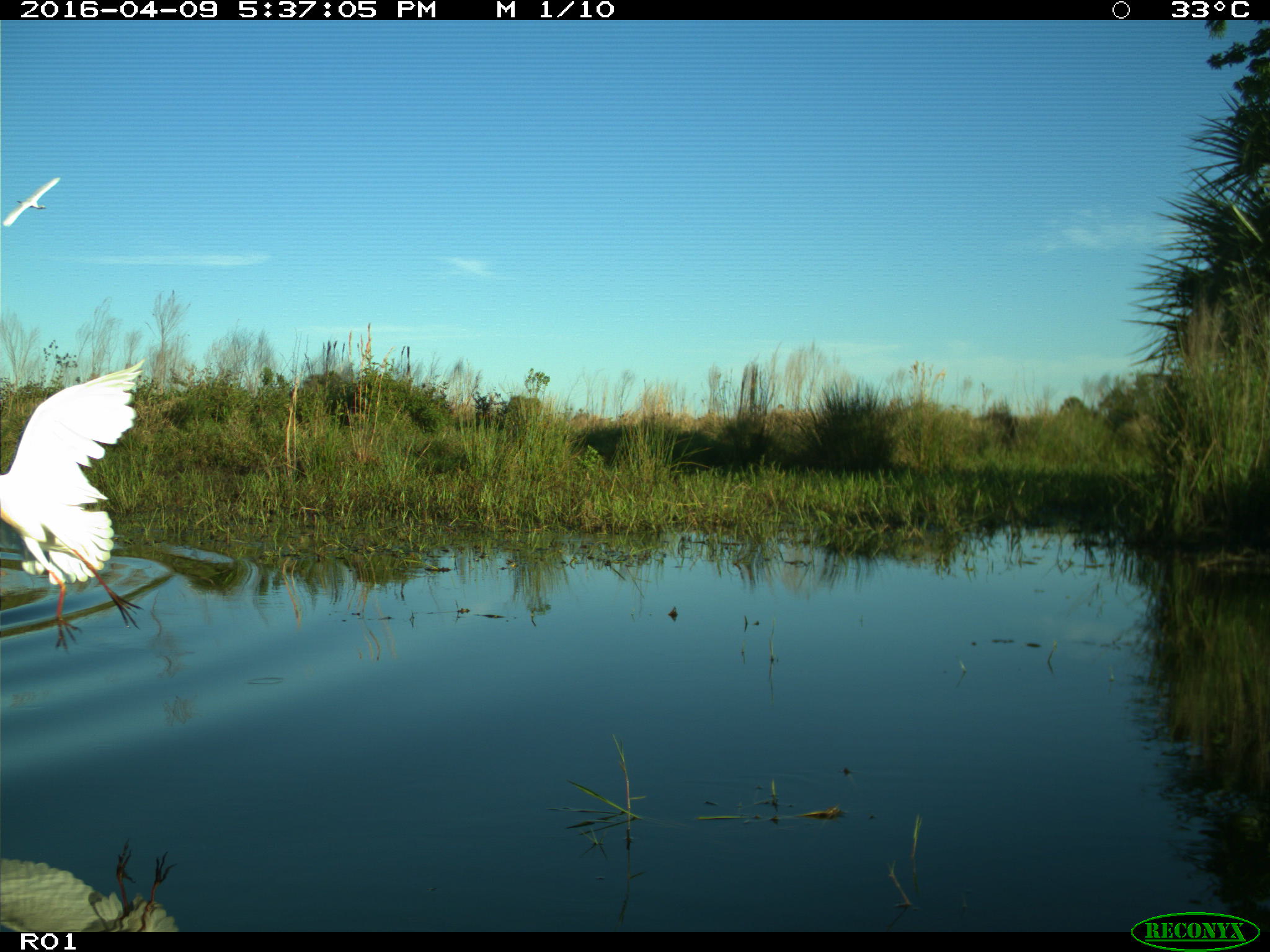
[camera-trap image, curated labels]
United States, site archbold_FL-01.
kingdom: Animalia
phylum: Chordata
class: Aves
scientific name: Aves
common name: birds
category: unidentified bird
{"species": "unidentified bird (birds) (Aves)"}